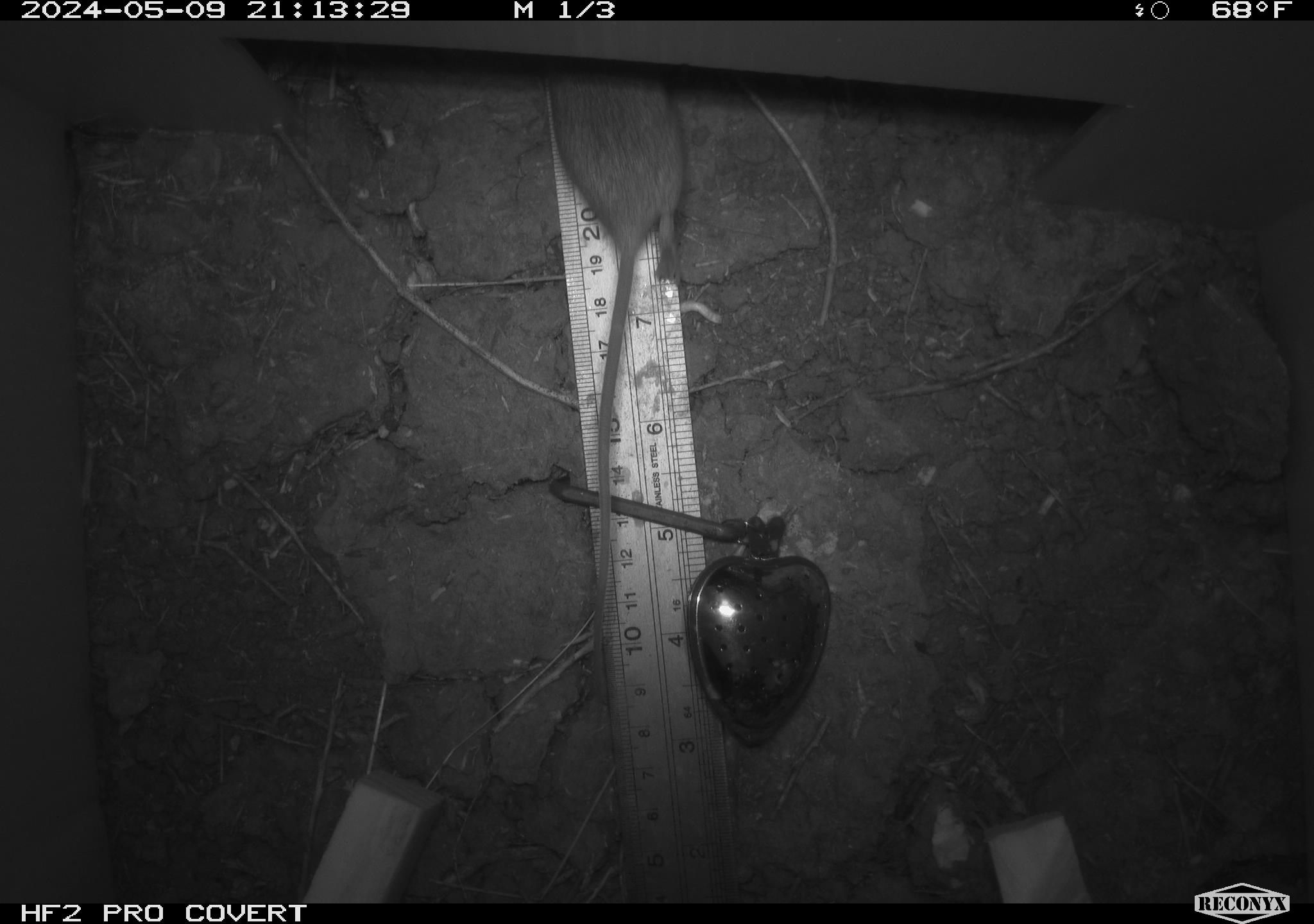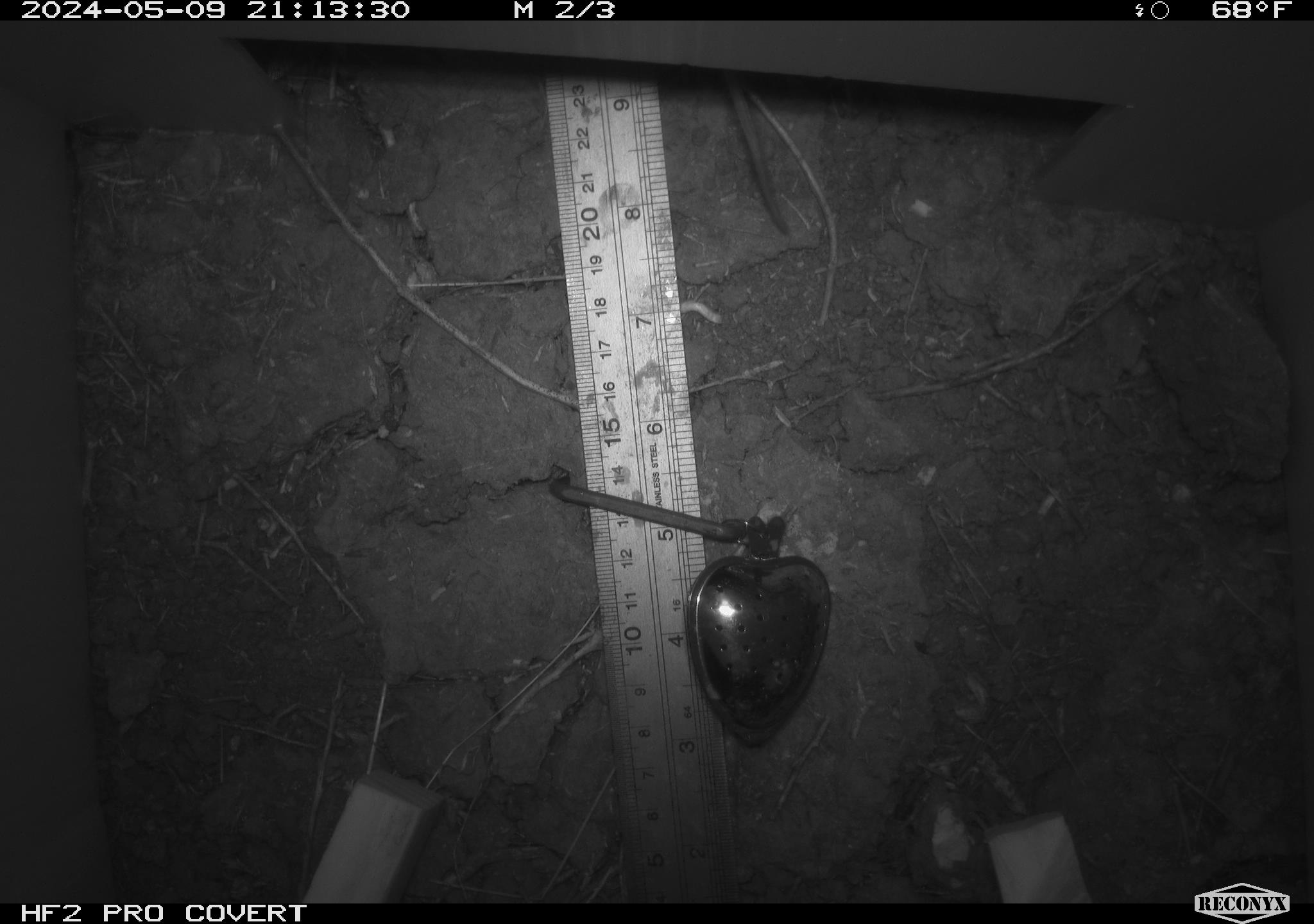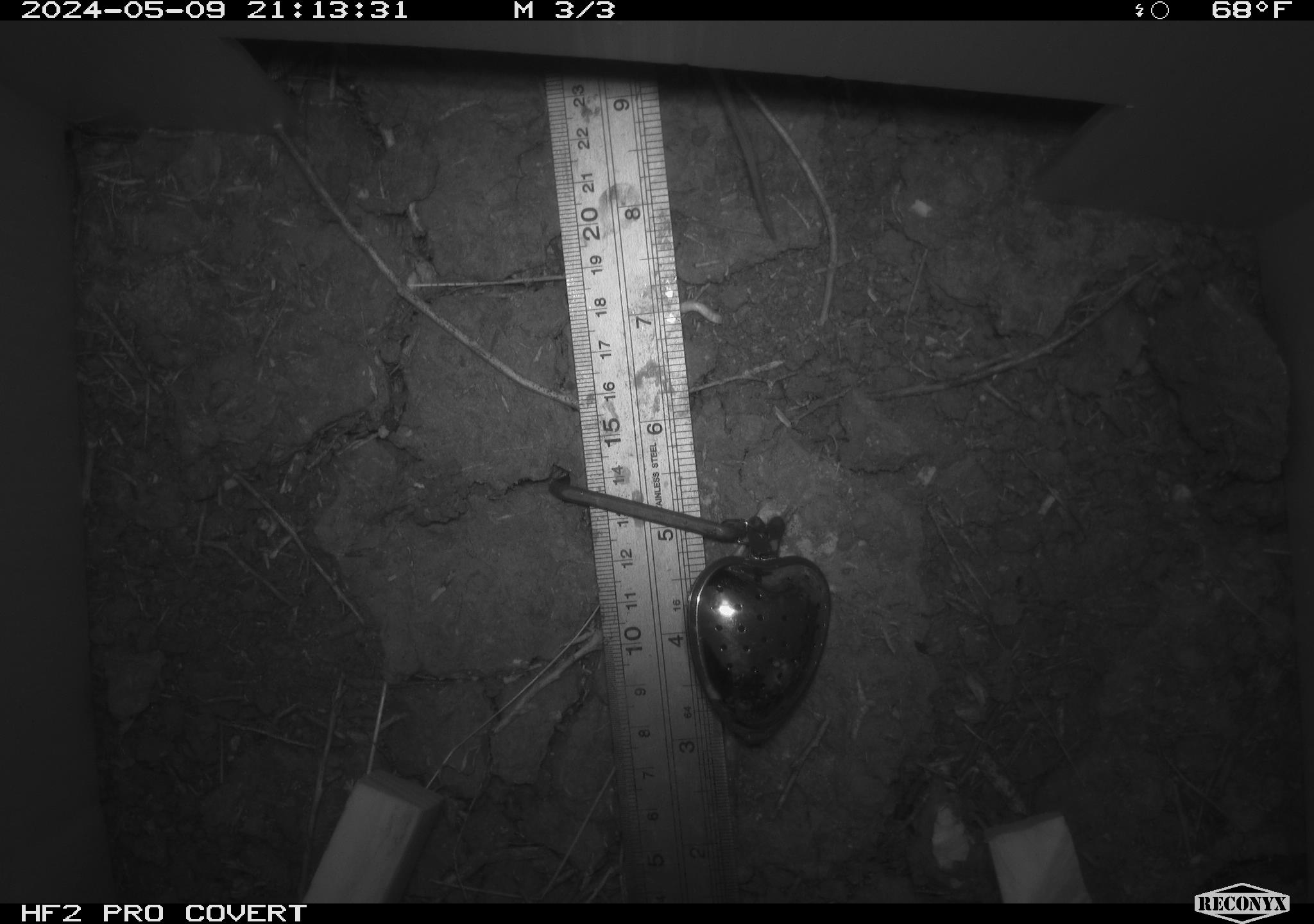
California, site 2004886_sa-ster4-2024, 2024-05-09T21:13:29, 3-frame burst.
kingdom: Animalia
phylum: Chordata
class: Mammalia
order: Rodentia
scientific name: Rodentia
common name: mouse species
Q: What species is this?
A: Mouse species (Rodentia).